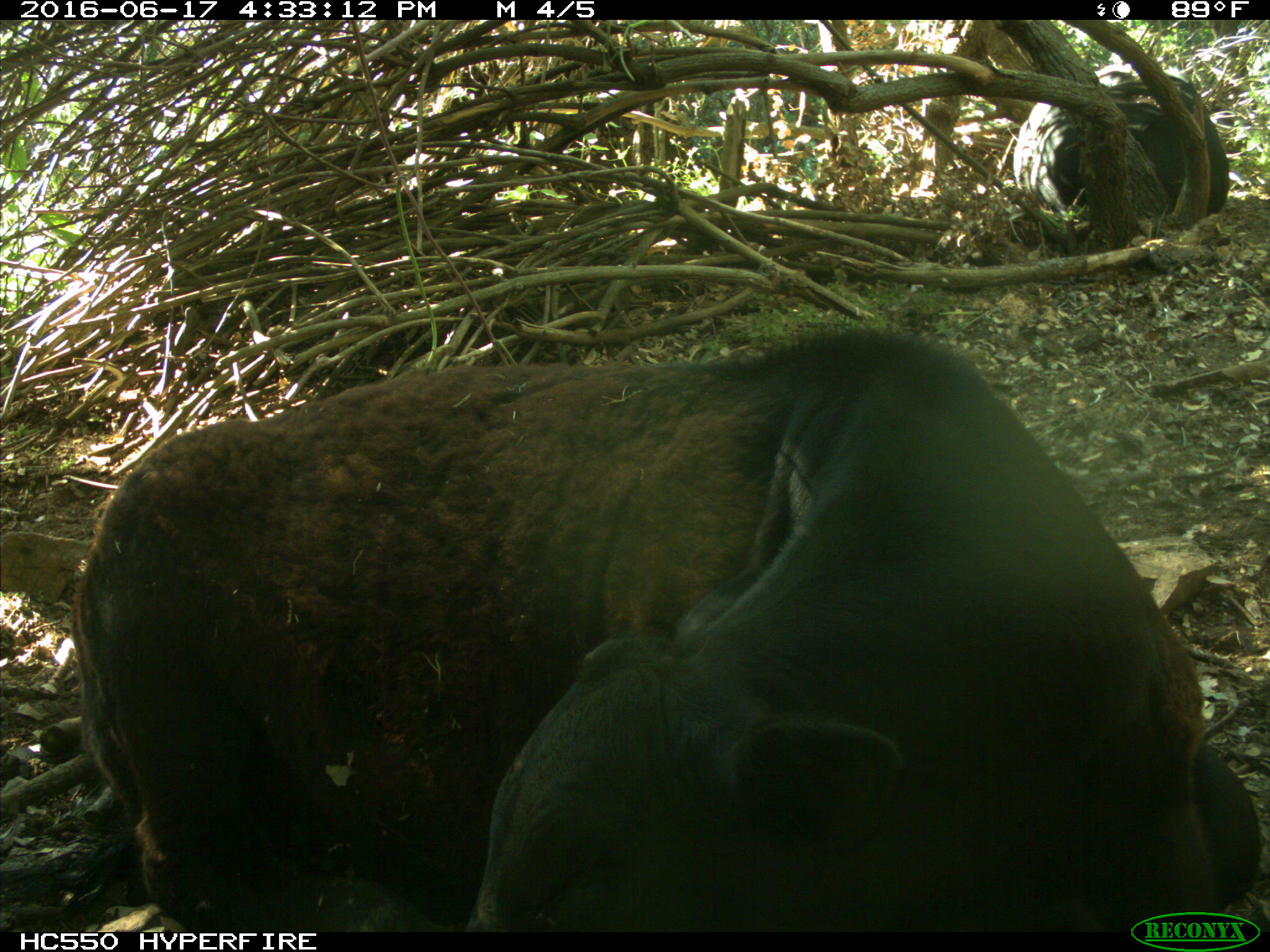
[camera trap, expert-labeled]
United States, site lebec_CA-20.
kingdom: Animalia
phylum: Chordata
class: Mammalia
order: Artiodactyla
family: Bovidae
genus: Bos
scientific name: Bos taurus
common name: domestic cow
Bos taurus (domestic cow).